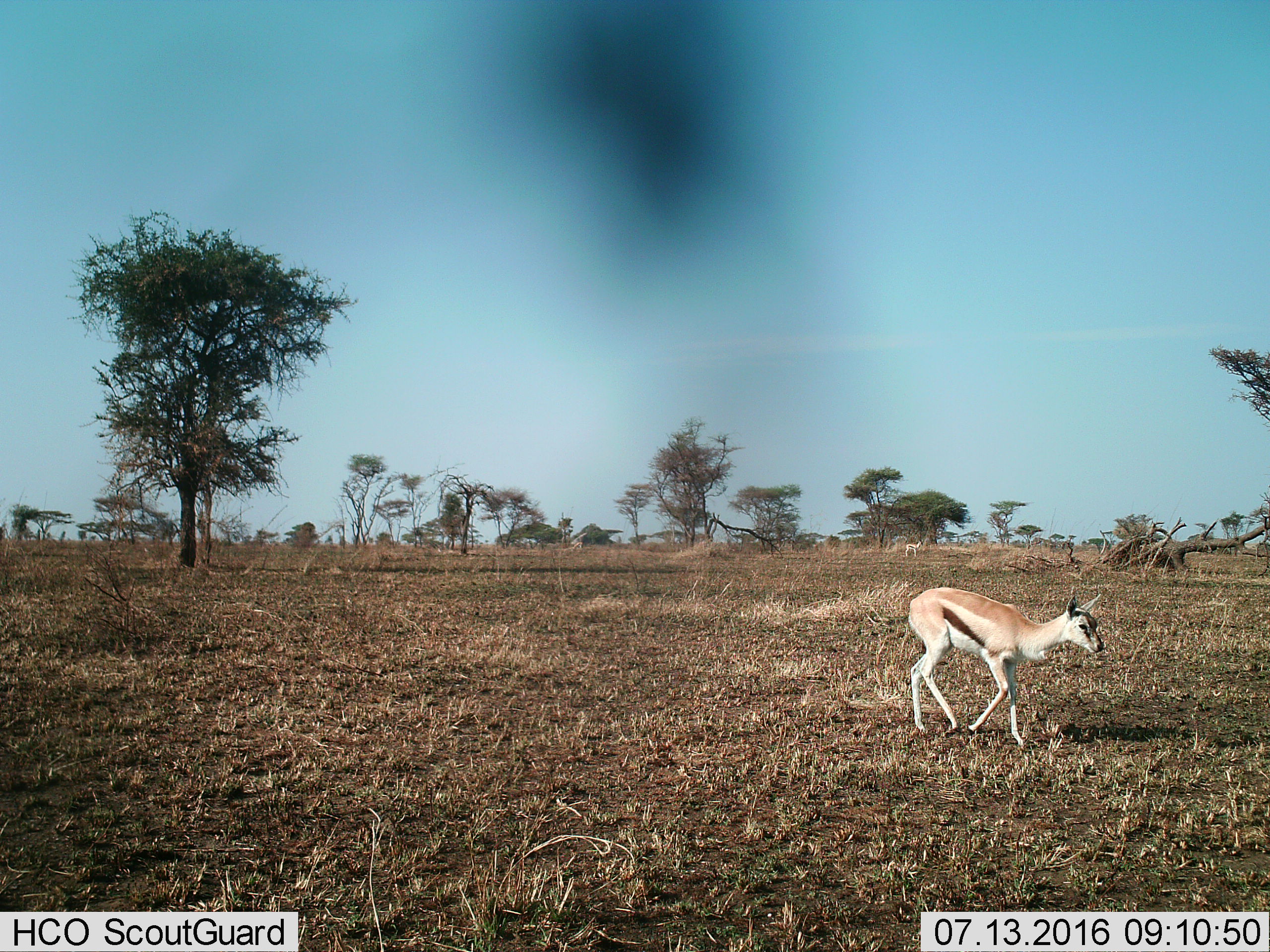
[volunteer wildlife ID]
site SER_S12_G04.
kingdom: Animalia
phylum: Chordata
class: Mammalia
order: Artiodactyla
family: Bovidae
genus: Eudorcas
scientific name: Eudorcas thomsonii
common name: thomson's gazelle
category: gazellethomsons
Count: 1.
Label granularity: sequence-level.